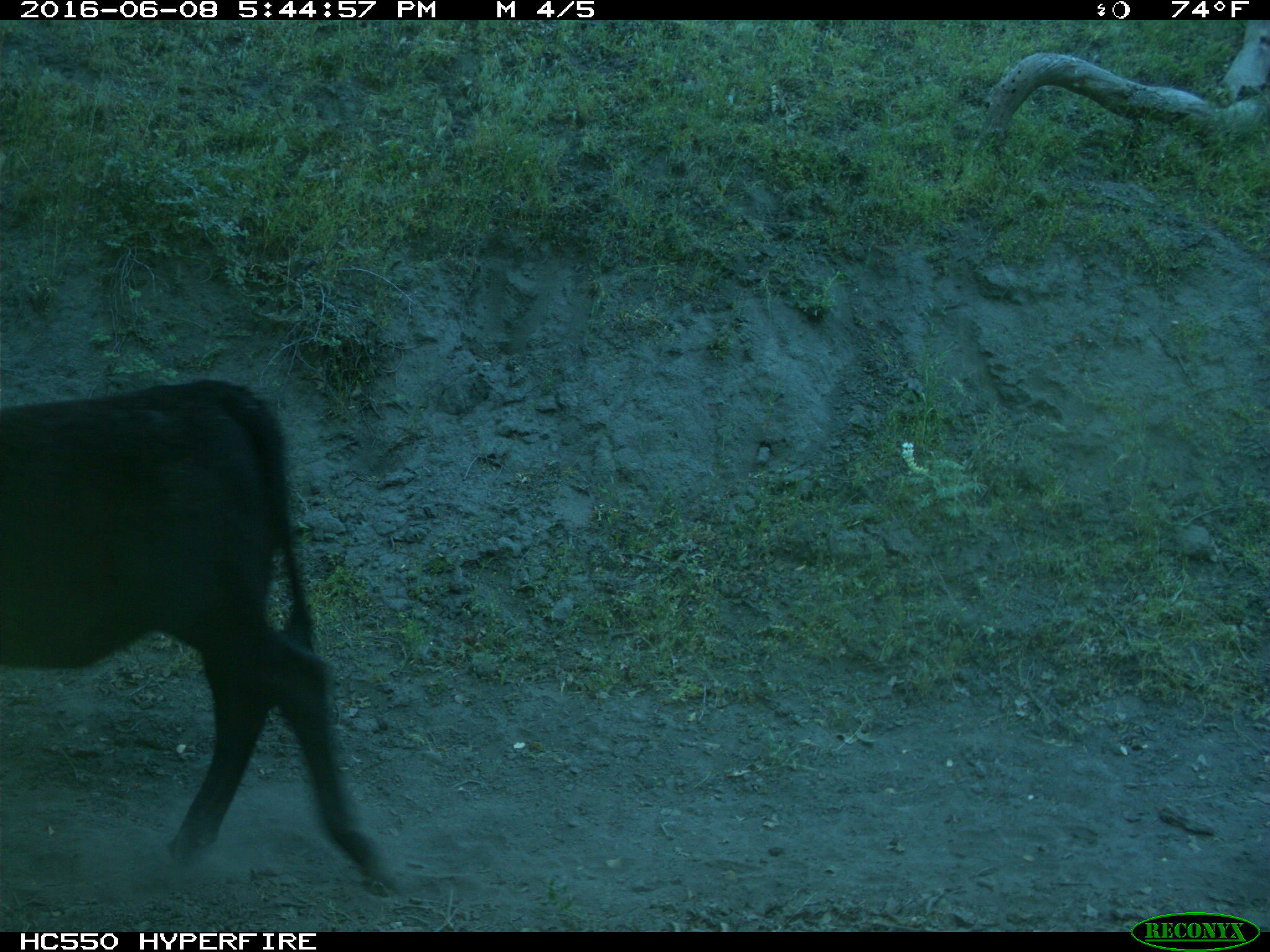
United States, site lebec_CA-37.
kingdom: Animalia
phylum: Chordata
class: Mammalia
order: Artiodactyla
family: Bovidae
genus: Bos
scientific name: Bos taurus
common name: domestic cow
Bos taurus (domestic cow).